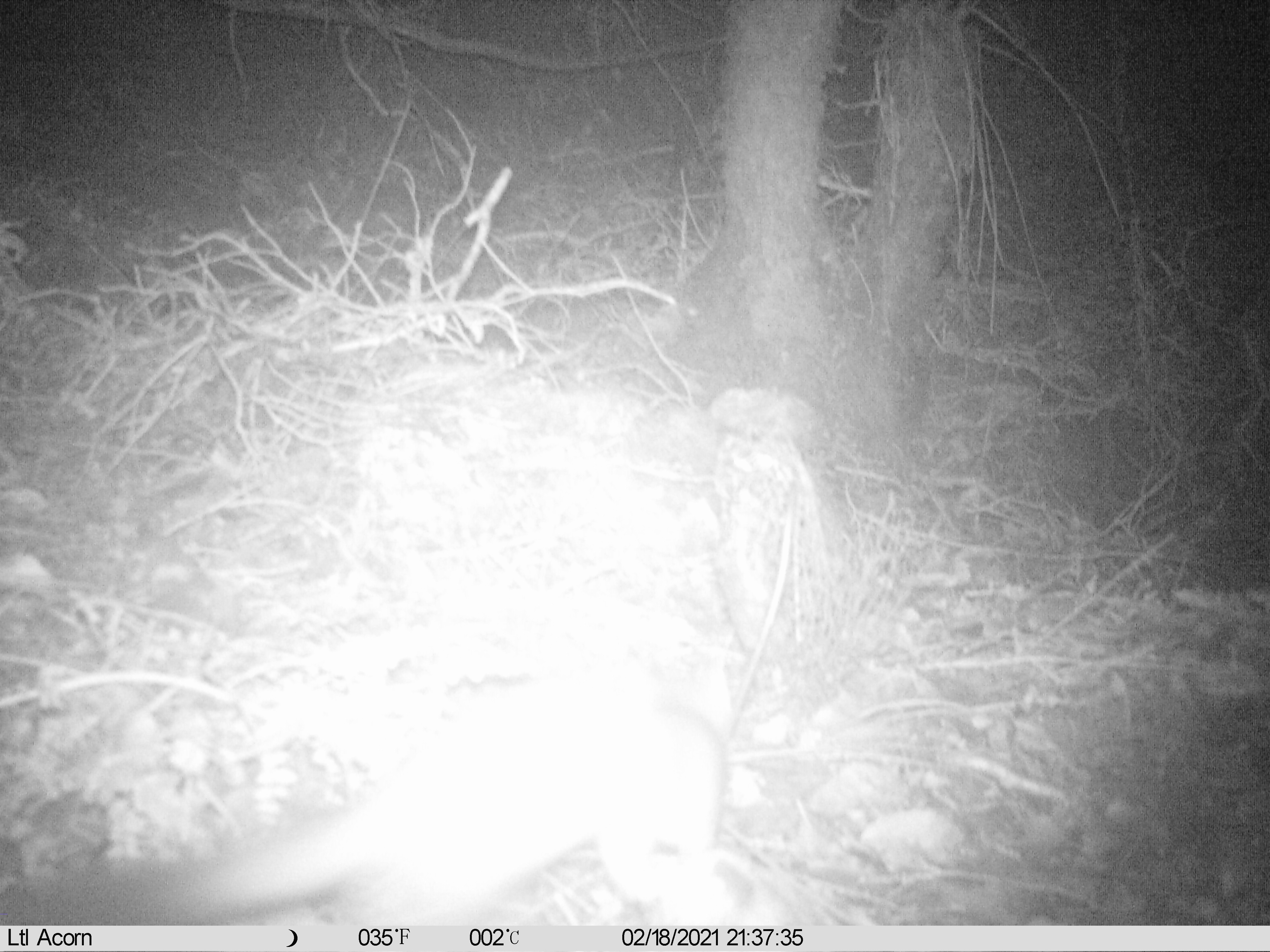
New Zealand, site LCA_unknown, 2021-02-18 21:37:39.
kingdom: Animalia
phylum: Chordata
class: Mammalia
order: Carnivora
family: Mustelidae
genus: Mustela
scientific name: Mustela erminea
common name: stoat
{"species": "stoat (Mustela erminea)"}